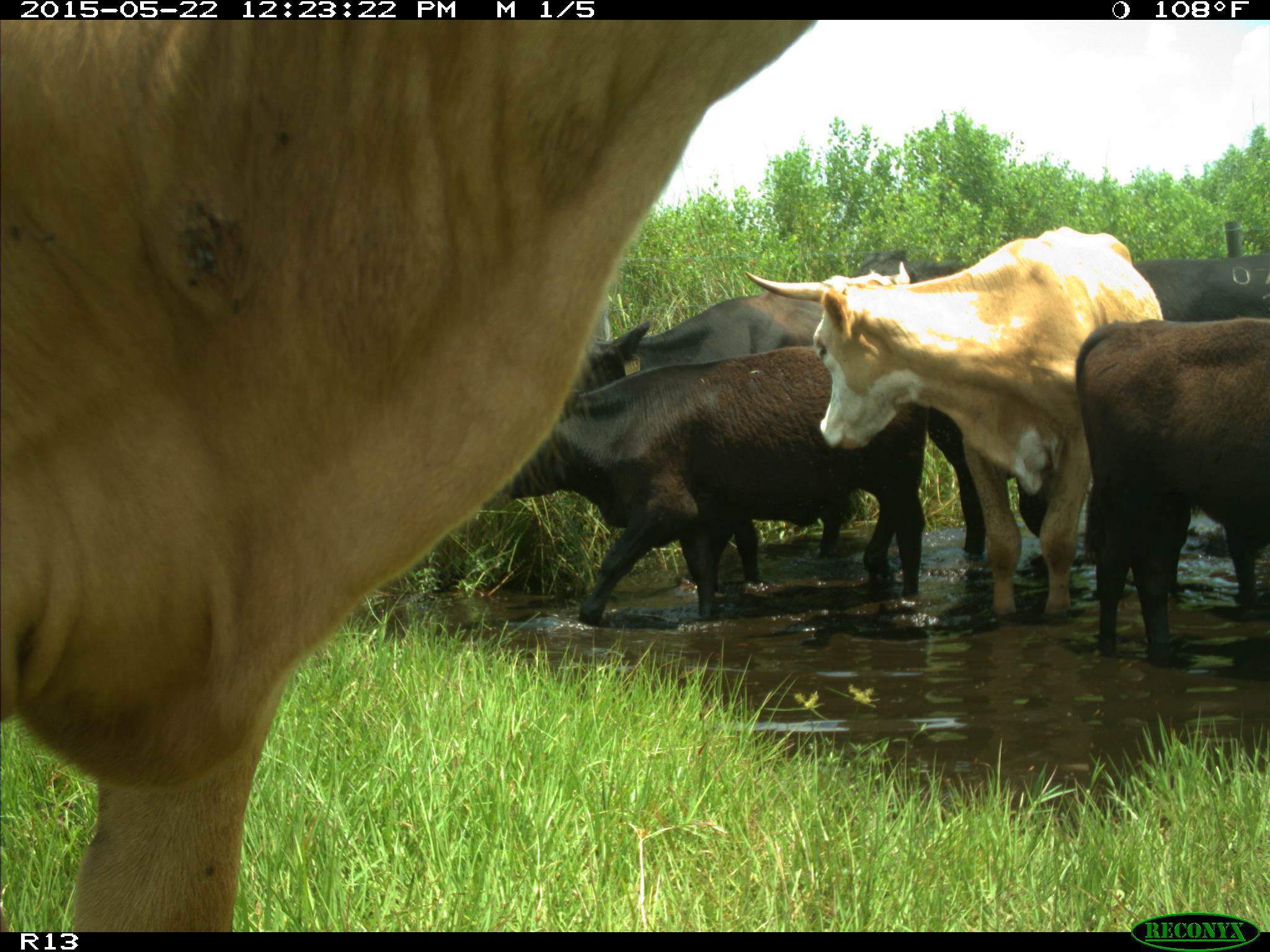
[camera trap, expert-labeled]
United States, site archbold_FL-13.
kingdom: Animalia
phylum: Chordata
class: Mammalia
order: Artiodactyla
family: Bovidae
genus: Bos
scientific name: Bos taurus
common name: domestic cow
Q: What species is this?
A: Bos taurus (domestic cow).